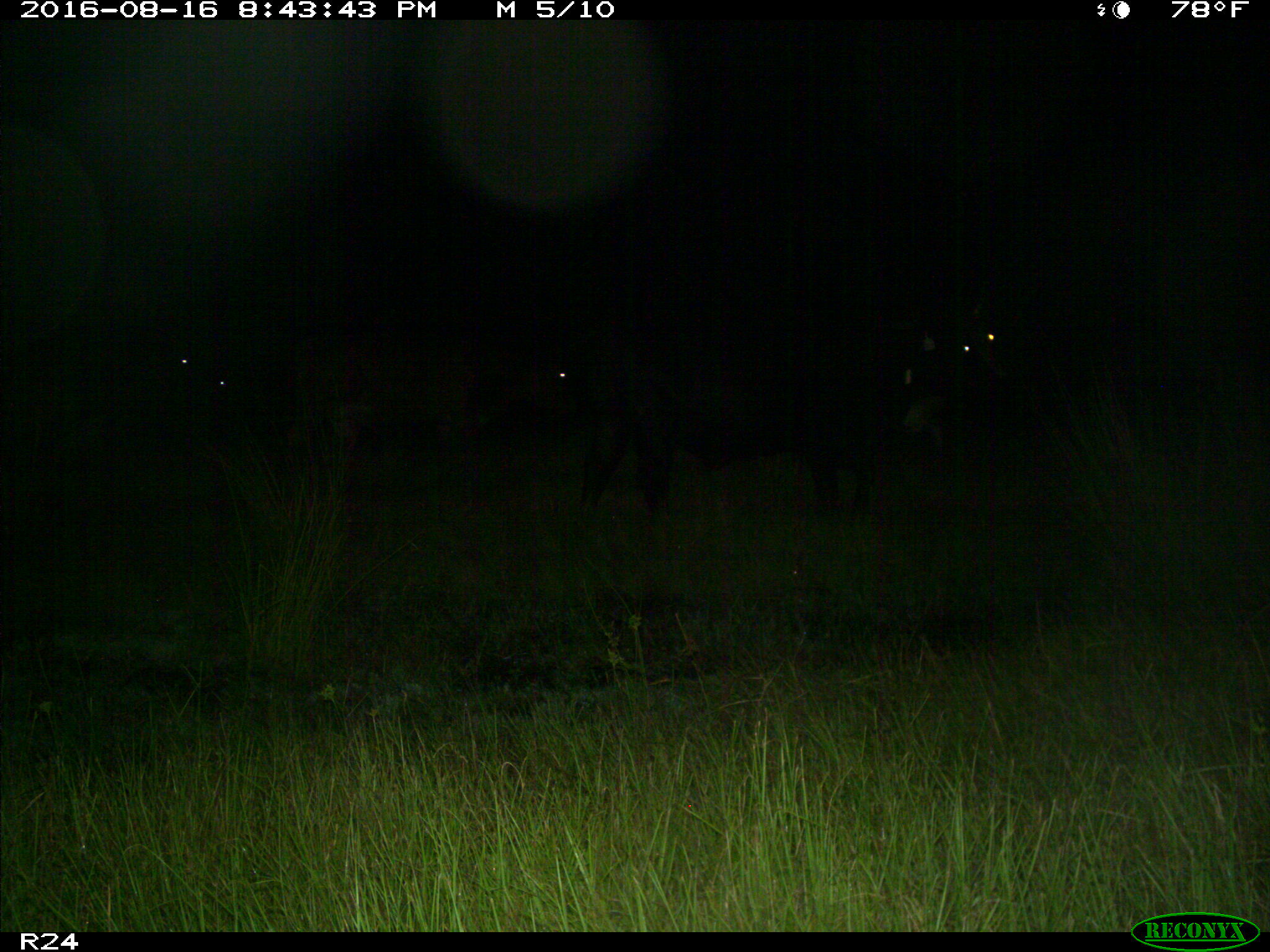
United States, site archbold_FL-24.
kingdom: Animalia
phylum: Chordata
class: Mammalia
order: Artiodactyla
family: Bovidae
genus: Bos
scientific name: Bos taurus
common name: domestic cow